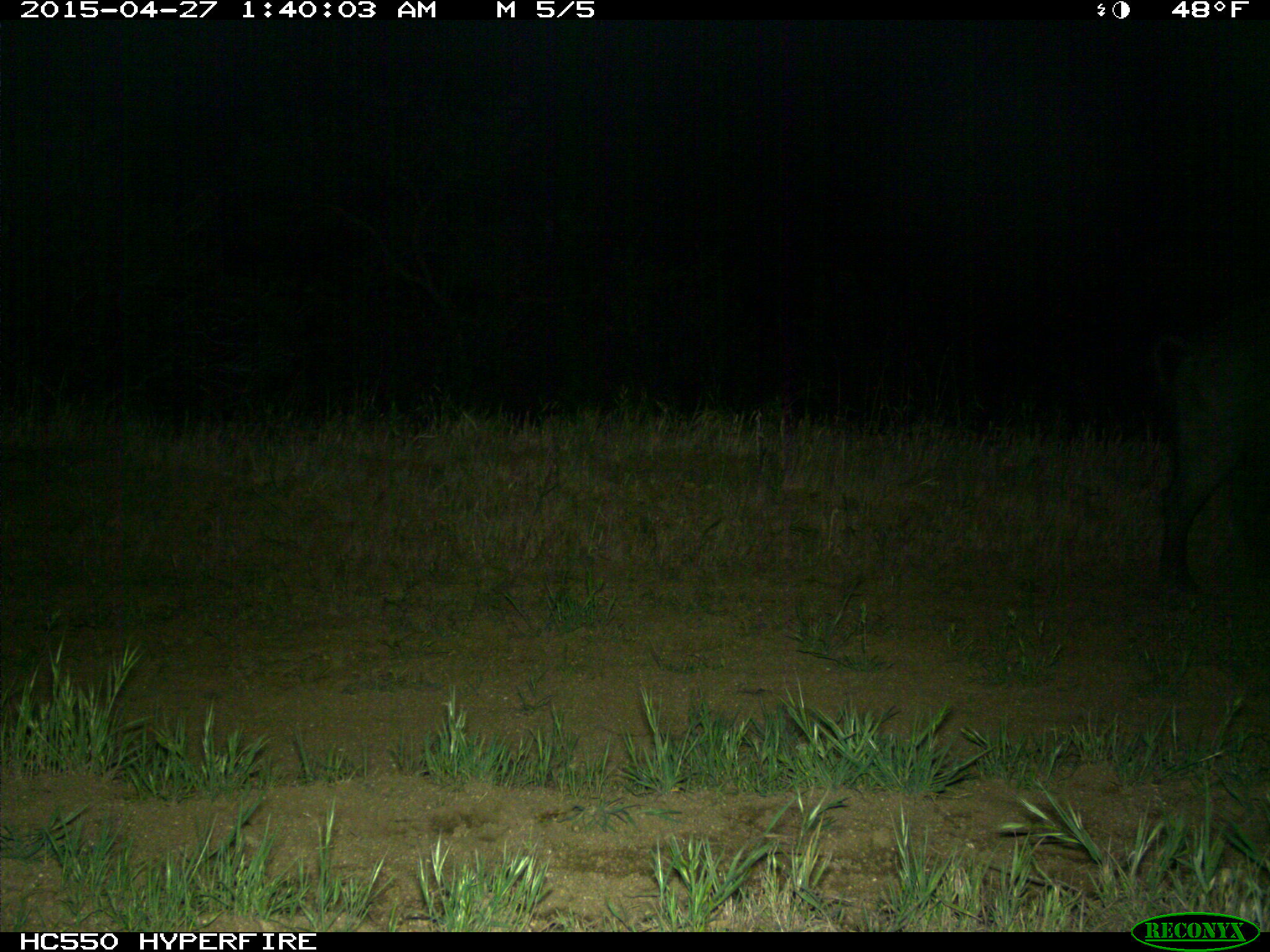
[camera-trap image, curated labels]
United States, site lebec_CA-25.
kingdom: Animalia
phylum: Chordata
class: Mammalia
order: Artiodactyla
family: Suidae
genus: Sus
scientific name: Sus scrofa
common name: wild boar